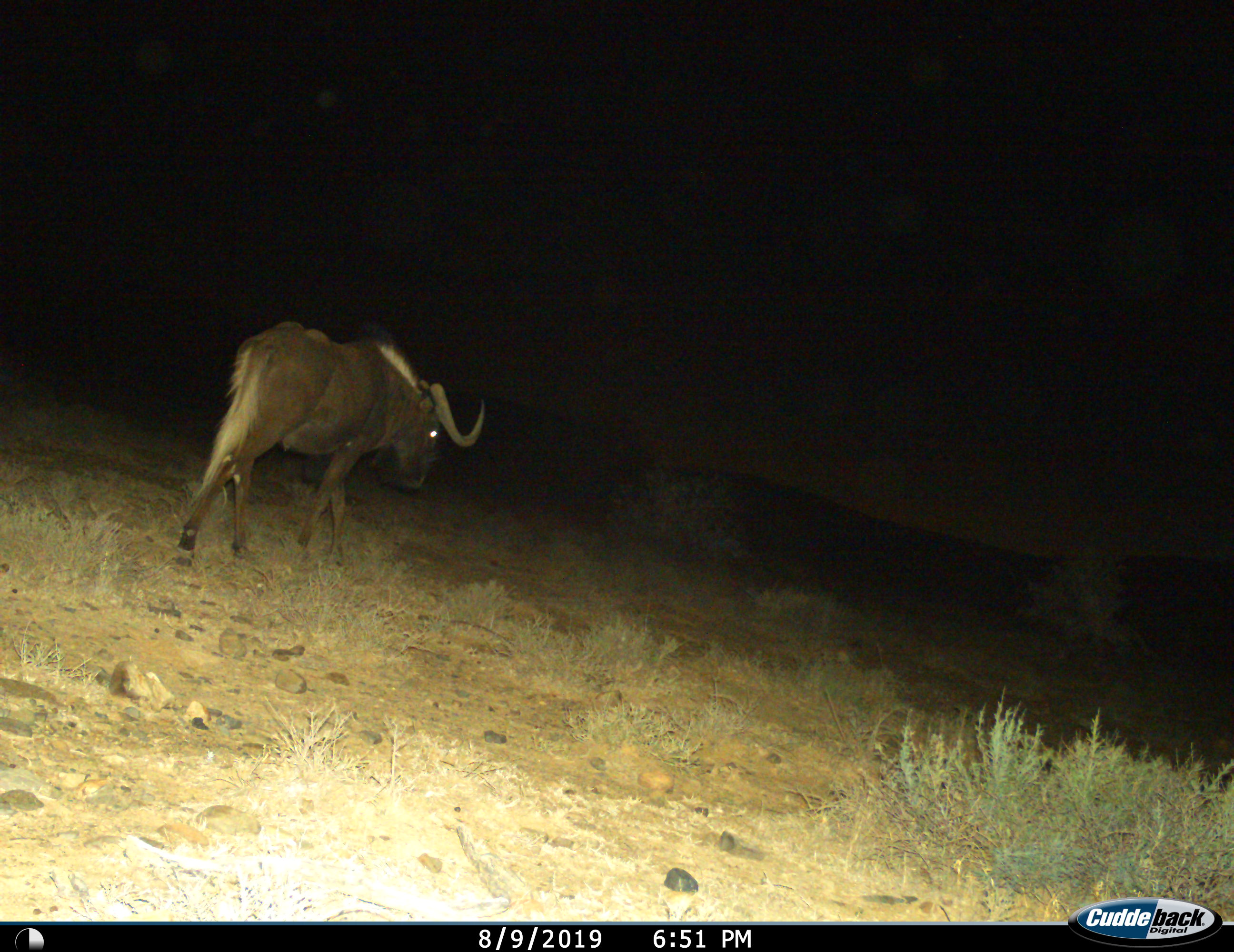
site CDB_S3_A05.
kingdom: Animalia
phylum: Chordata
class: Mammalia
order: Artiodactyla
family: Bovidae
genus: Connochaetes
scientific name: Connochaetes gnou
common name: black wildebeest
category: wildebeestblack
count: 1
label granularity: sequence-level